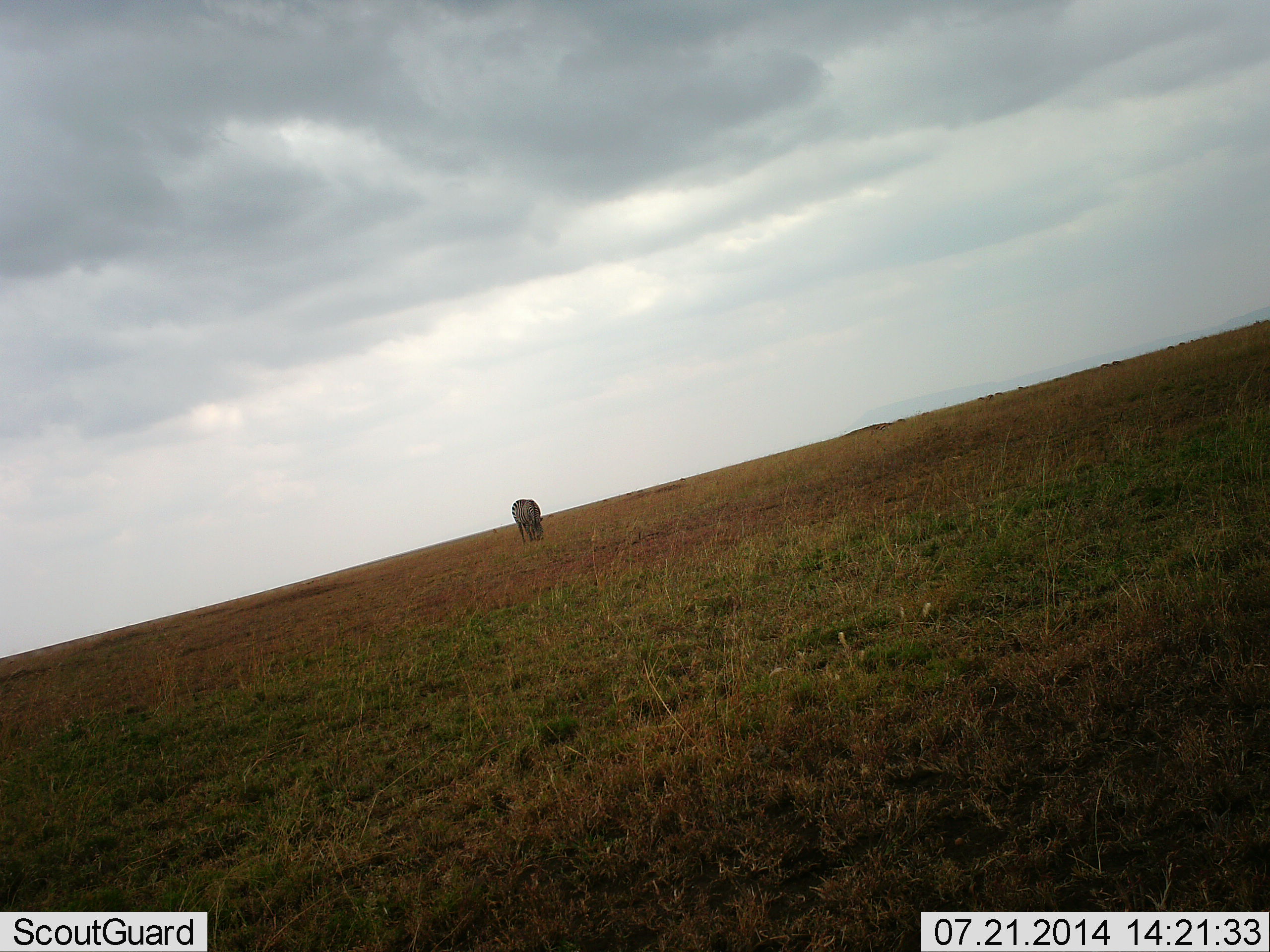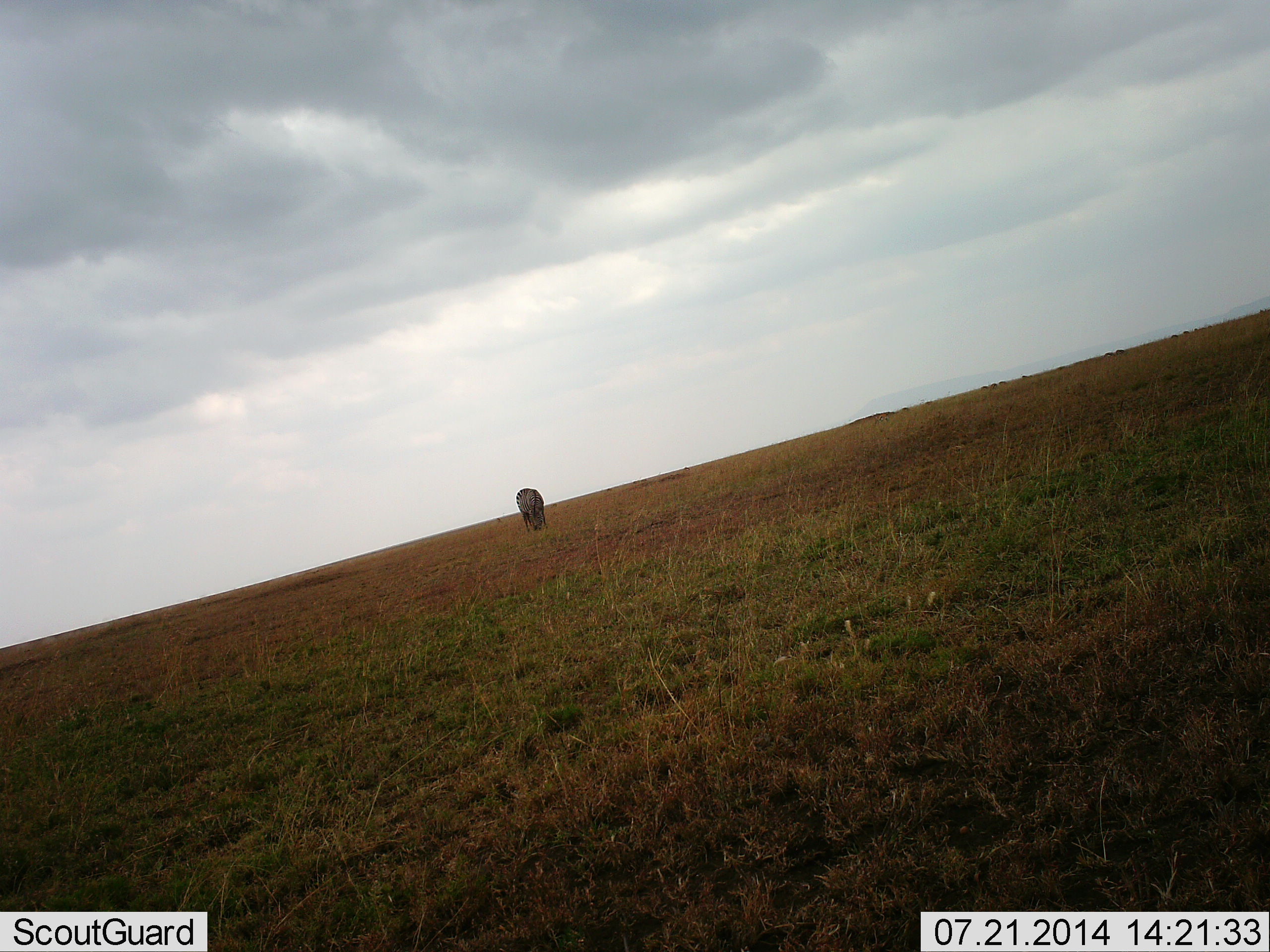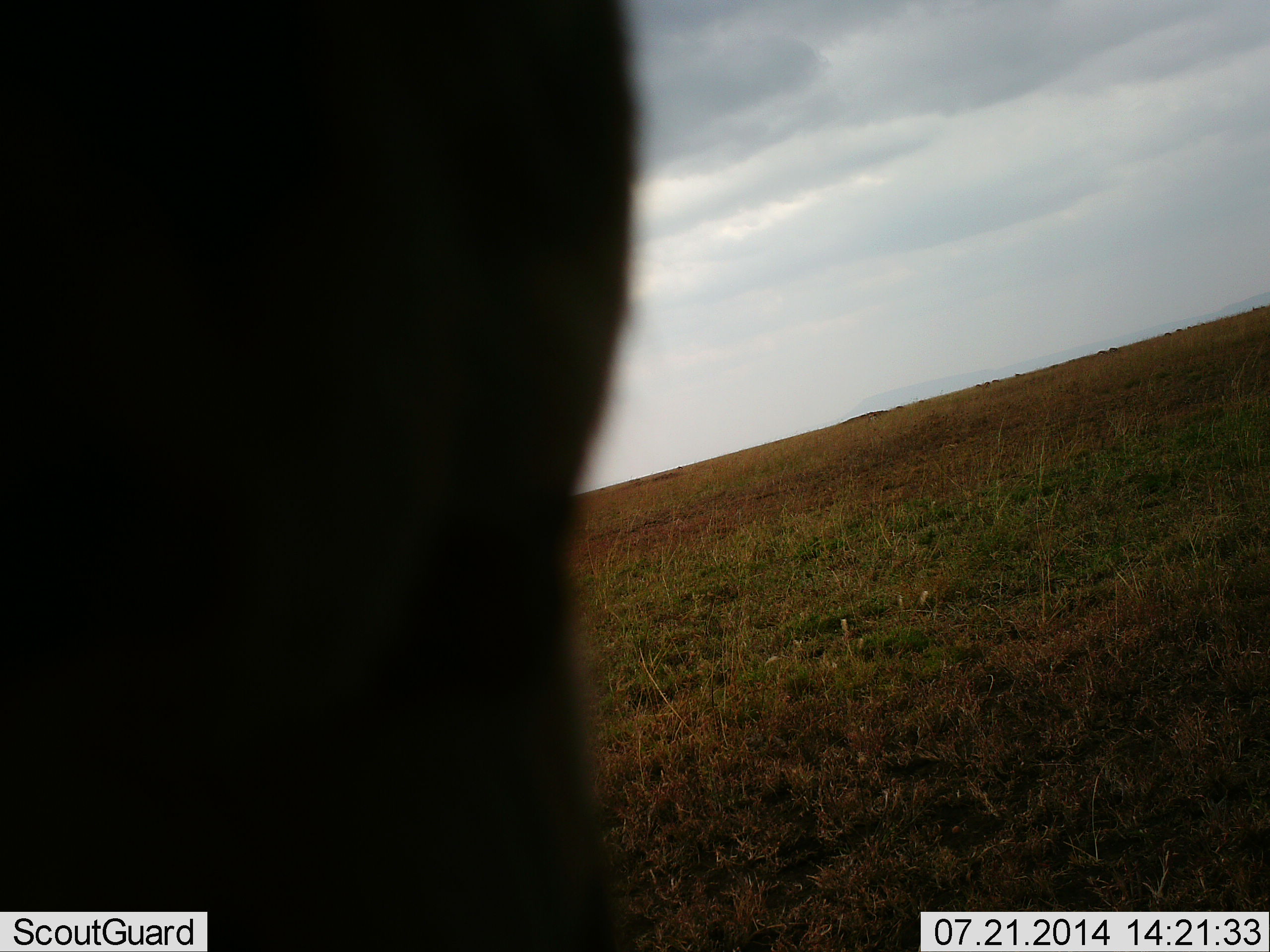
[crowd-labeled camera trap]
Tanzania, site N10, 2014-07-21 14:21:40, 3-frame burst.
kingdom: Animalia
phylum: Chordata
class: Mammalia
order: Perissodactyla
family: Equidae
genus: Equus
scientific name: Equus quagga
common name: plains zebra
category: zebra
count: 2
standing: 17%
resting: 0%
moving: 33%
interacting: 0%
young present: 0%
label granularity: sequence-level